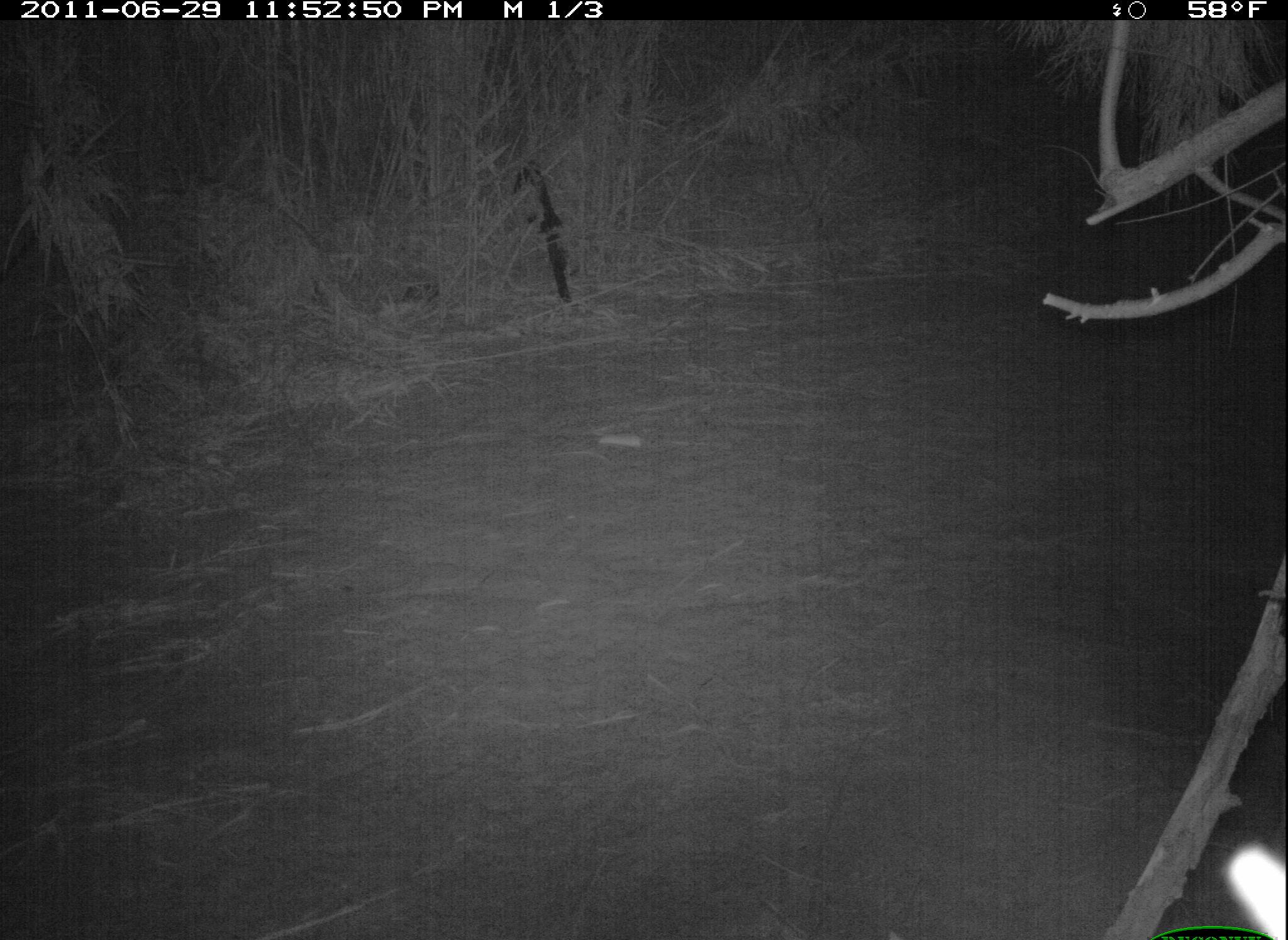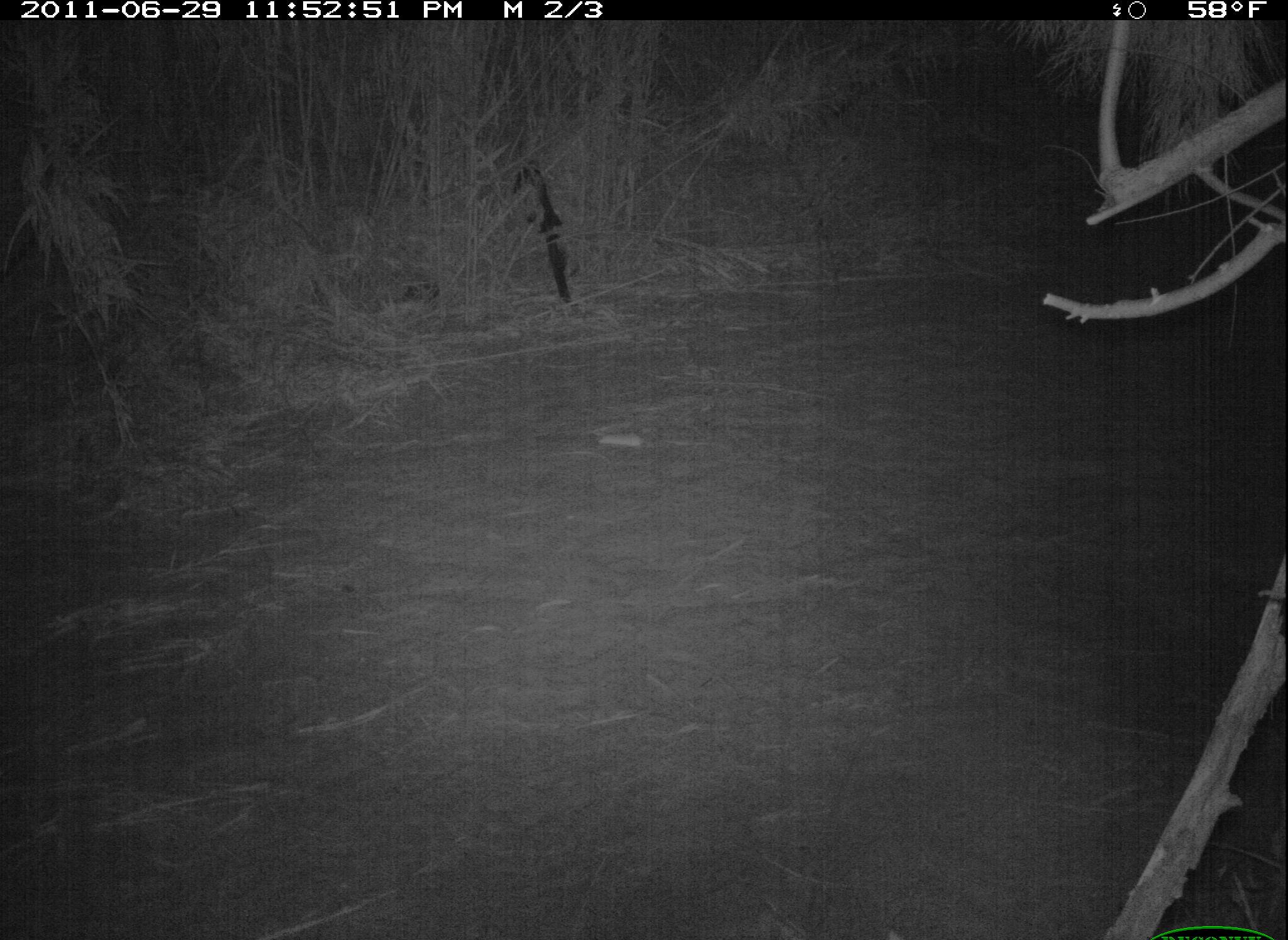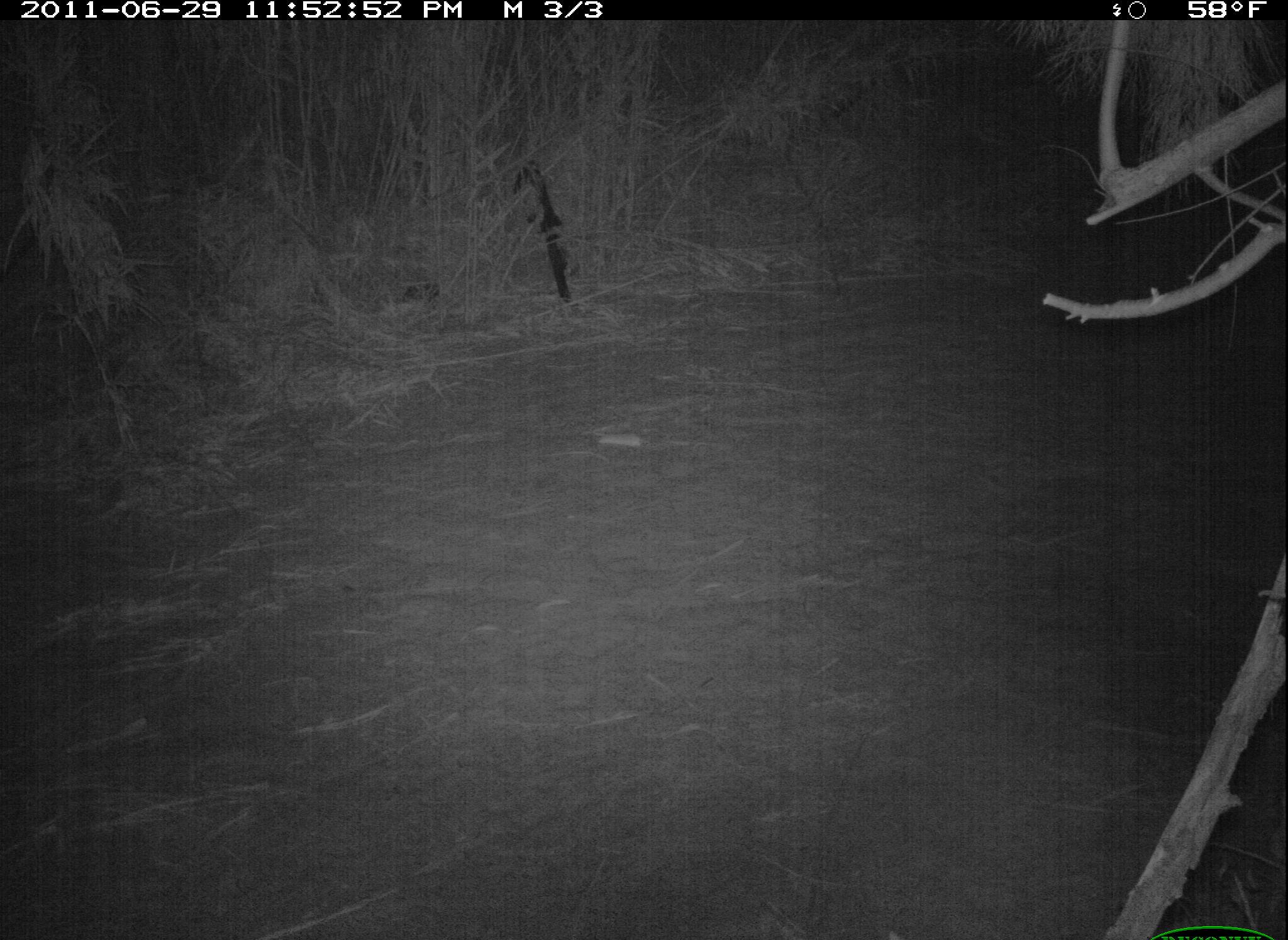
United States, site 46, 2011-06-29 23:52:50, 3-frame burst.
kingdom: Animalia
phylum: Chordata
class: Mammalia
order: Carnivora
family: Procyonidae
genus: Procyon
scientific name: Procyon lotor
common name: raccoon